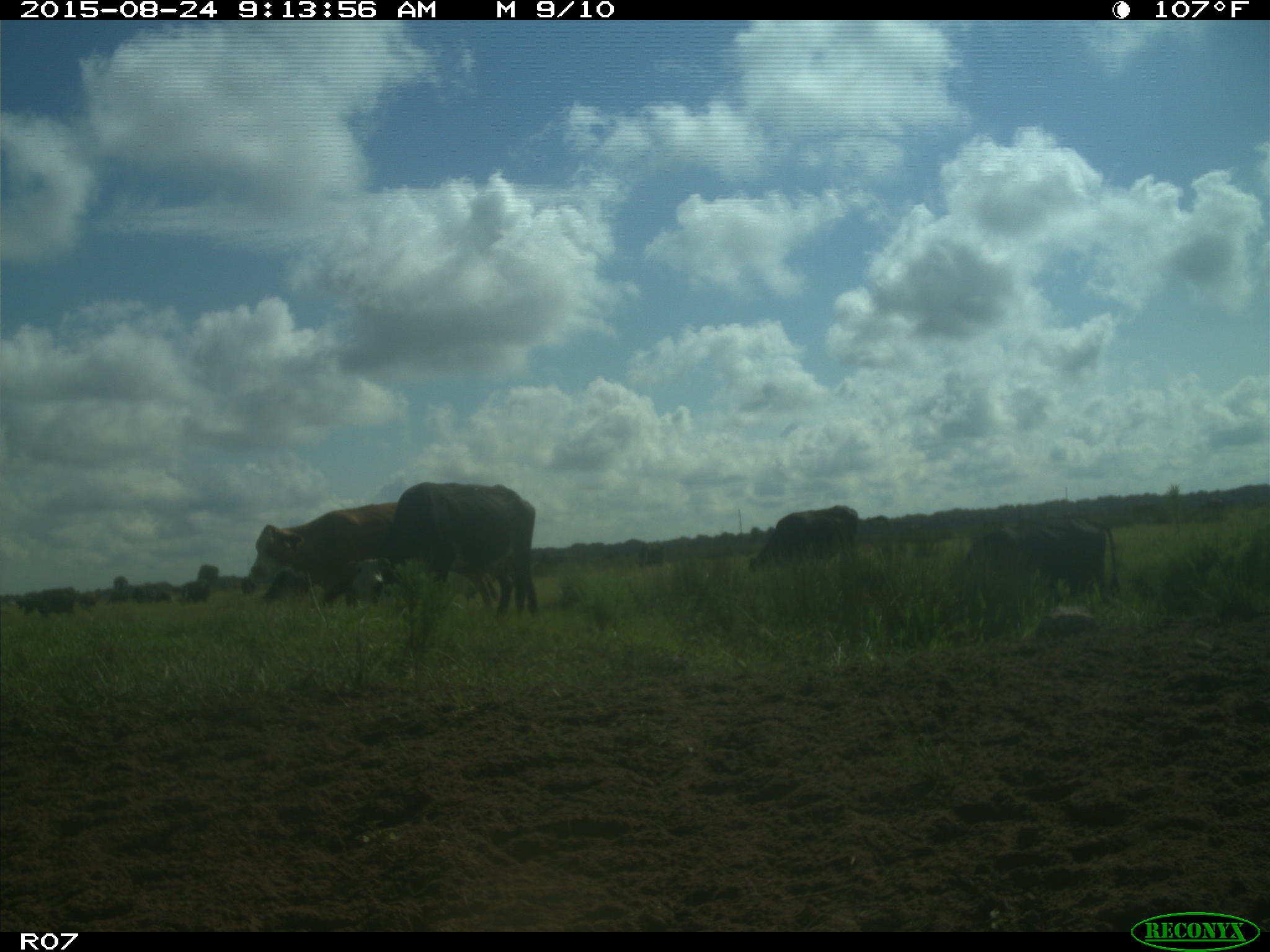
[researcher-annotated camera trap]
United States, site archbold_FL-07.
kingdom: Animalia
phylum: Chordata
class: Mammalia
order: Artiodactyla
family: Bovidae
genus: Bos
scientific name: Bos taurus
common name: domestic cow